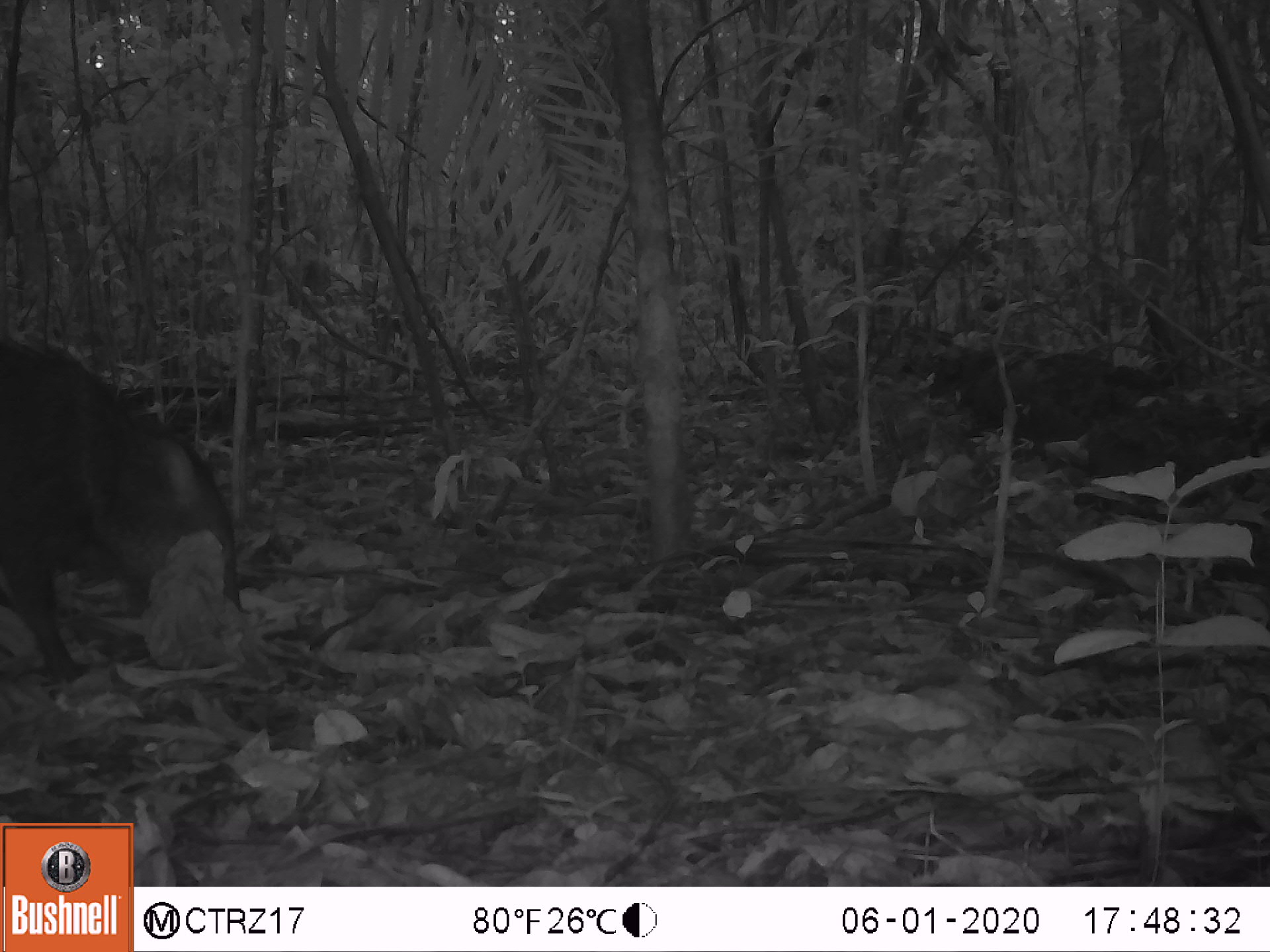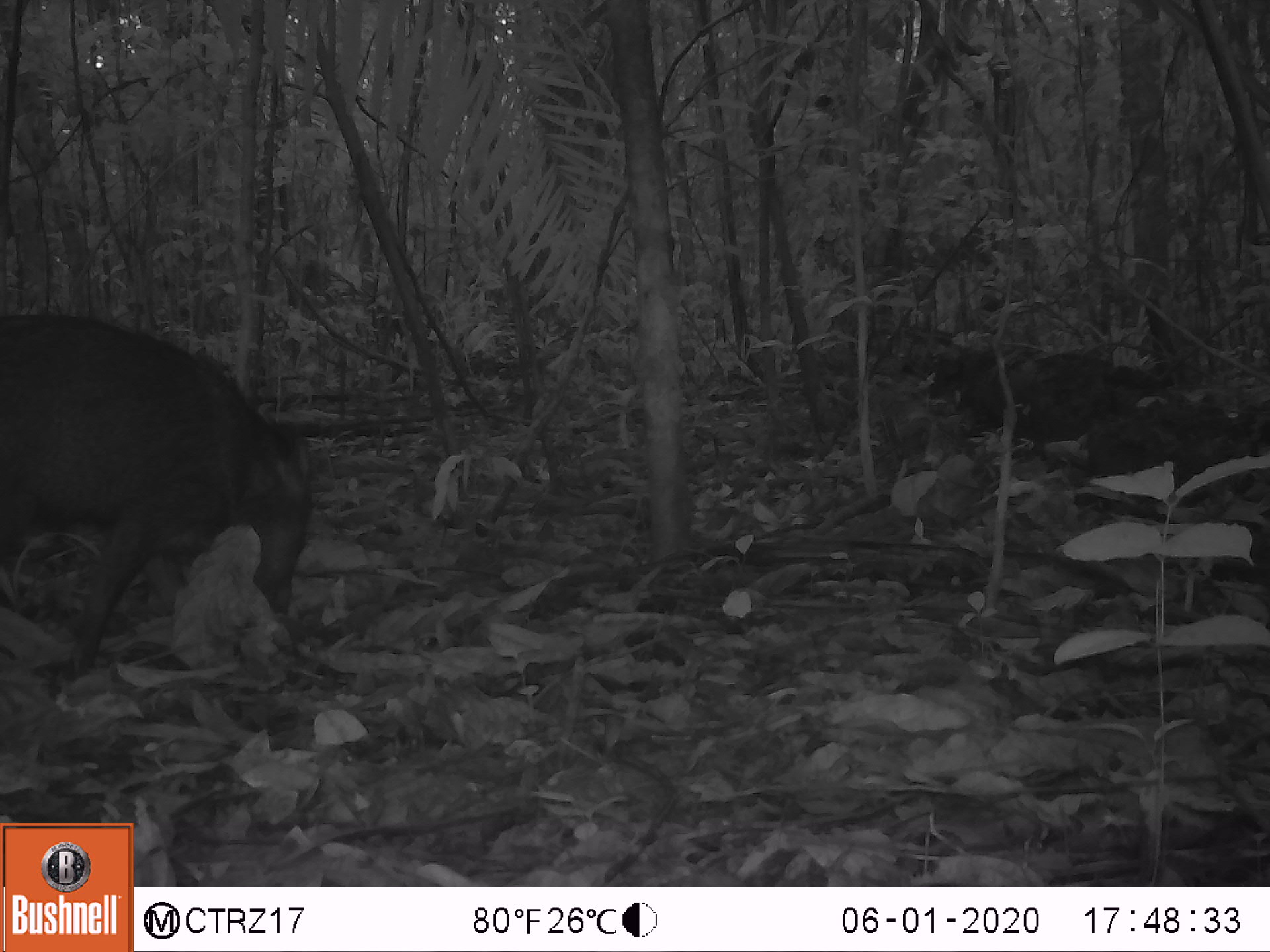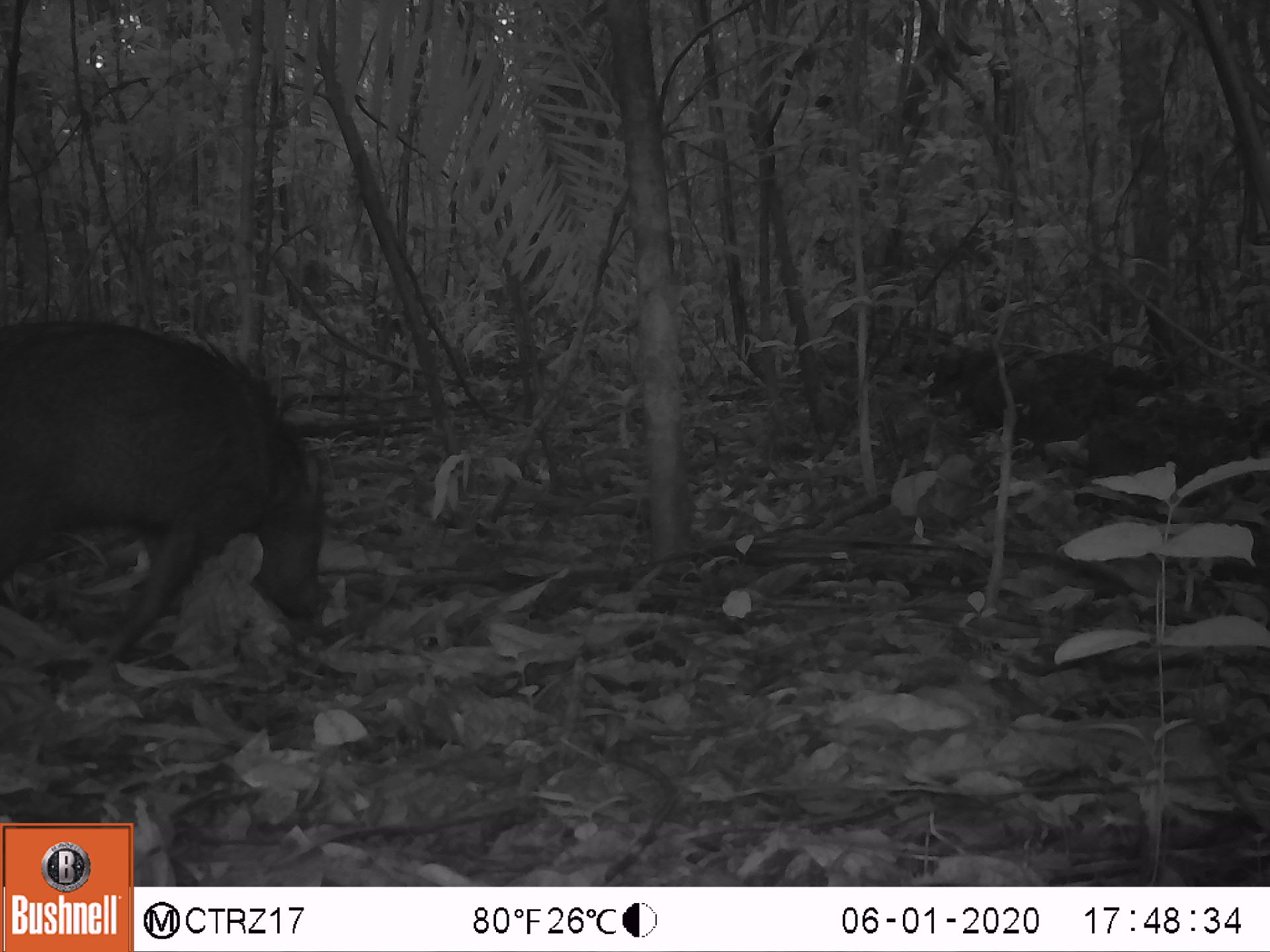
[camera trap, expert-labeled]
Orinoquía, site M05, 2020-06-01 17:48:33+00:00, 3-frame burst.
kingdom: Animalia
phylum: Chordata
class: Mammalia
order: Artiodactyla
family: Tayassuidae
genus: Pecari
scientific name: Pecari tajacu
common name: collared peccary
Collared peccary (Pecari tajacu).